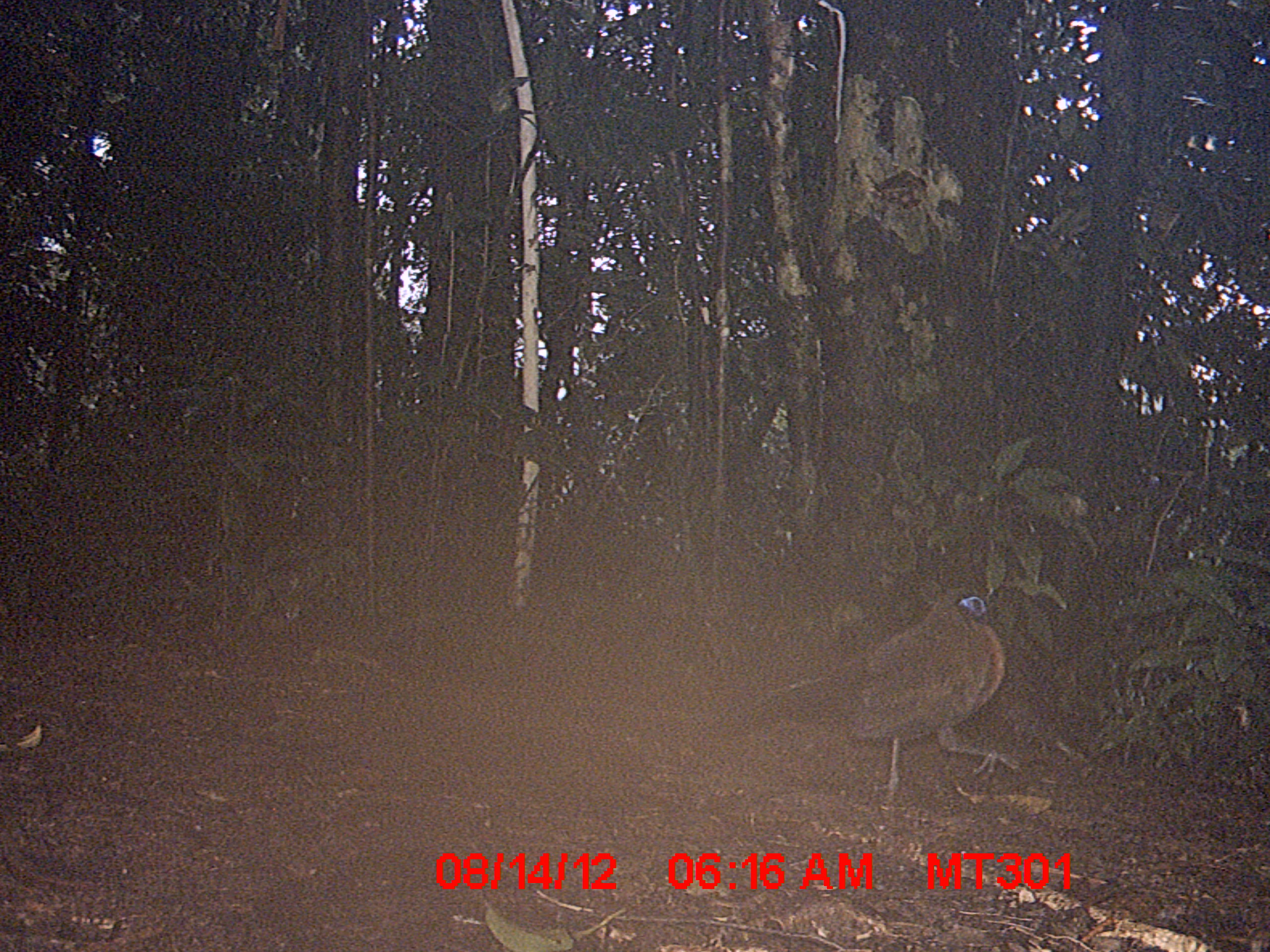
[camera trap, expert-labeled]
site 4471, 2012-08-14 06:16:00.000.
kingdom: Animalia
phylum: Chordata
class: Aves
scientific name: Aves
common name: bird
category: unknown bird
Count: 1.